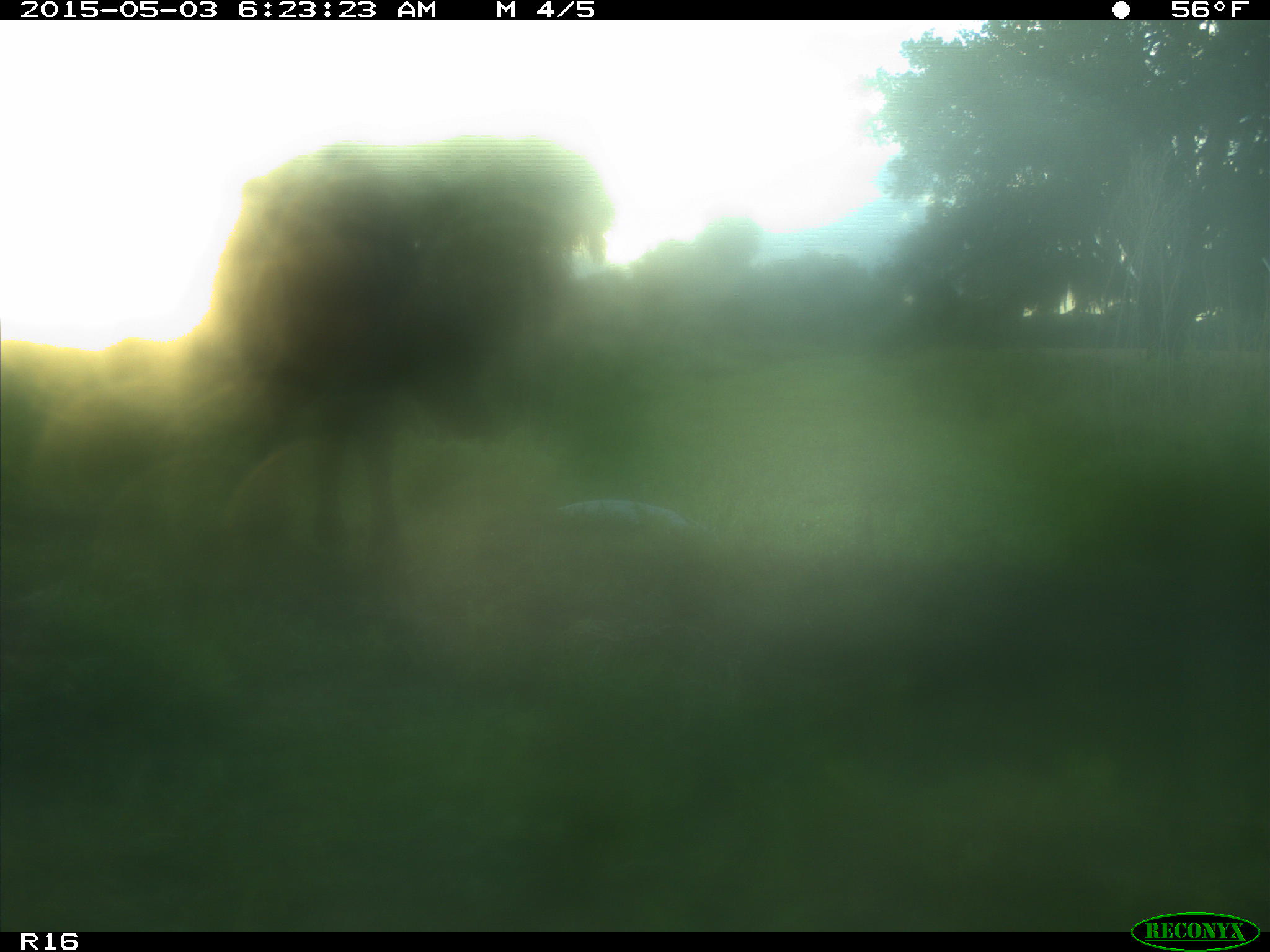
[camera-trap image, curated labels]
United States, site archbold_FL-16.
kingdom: Animalia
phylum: Chordata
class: Mammalia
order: Artiodactyla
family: Bovidae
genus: Bos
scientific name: Bos taurus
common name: domestic cow